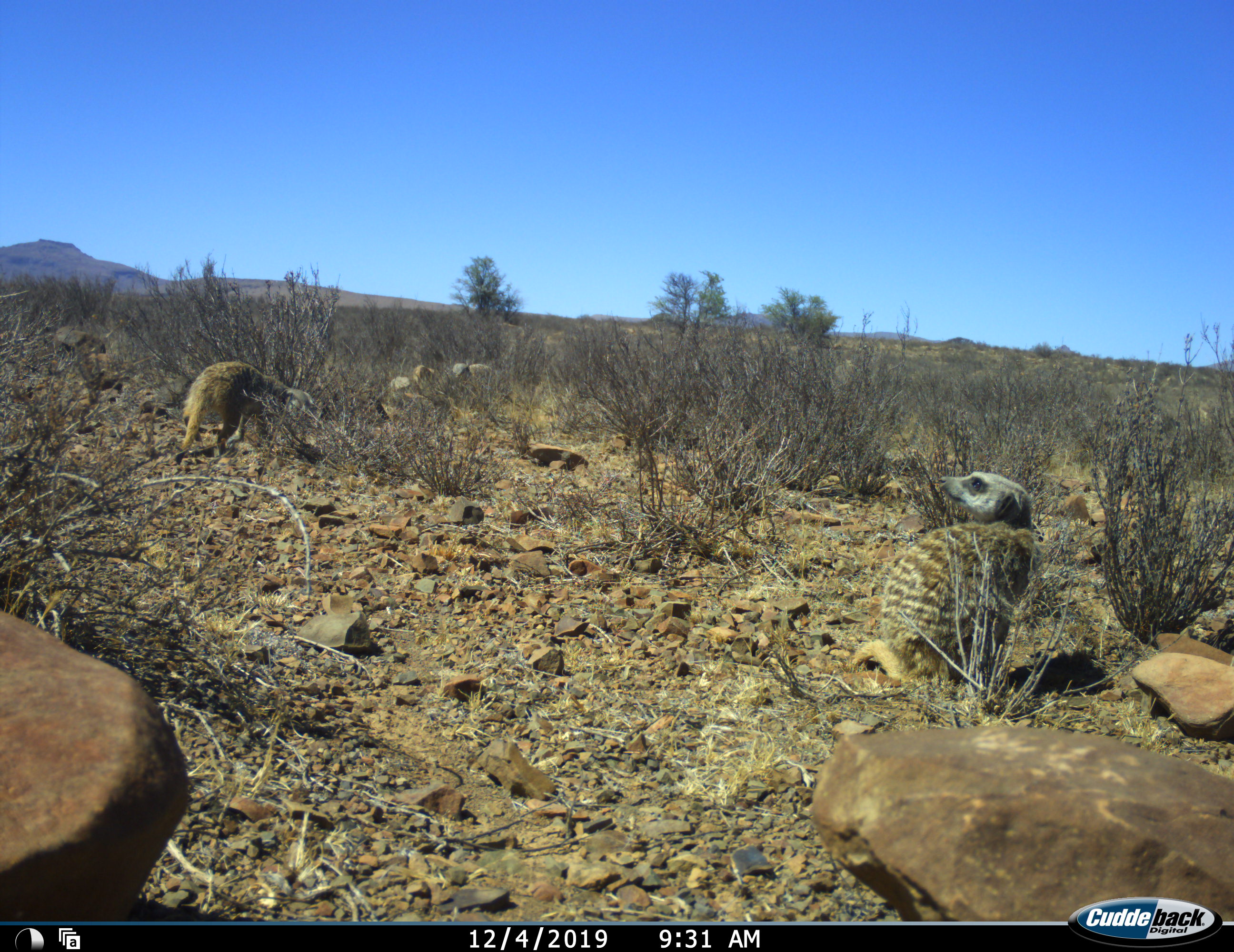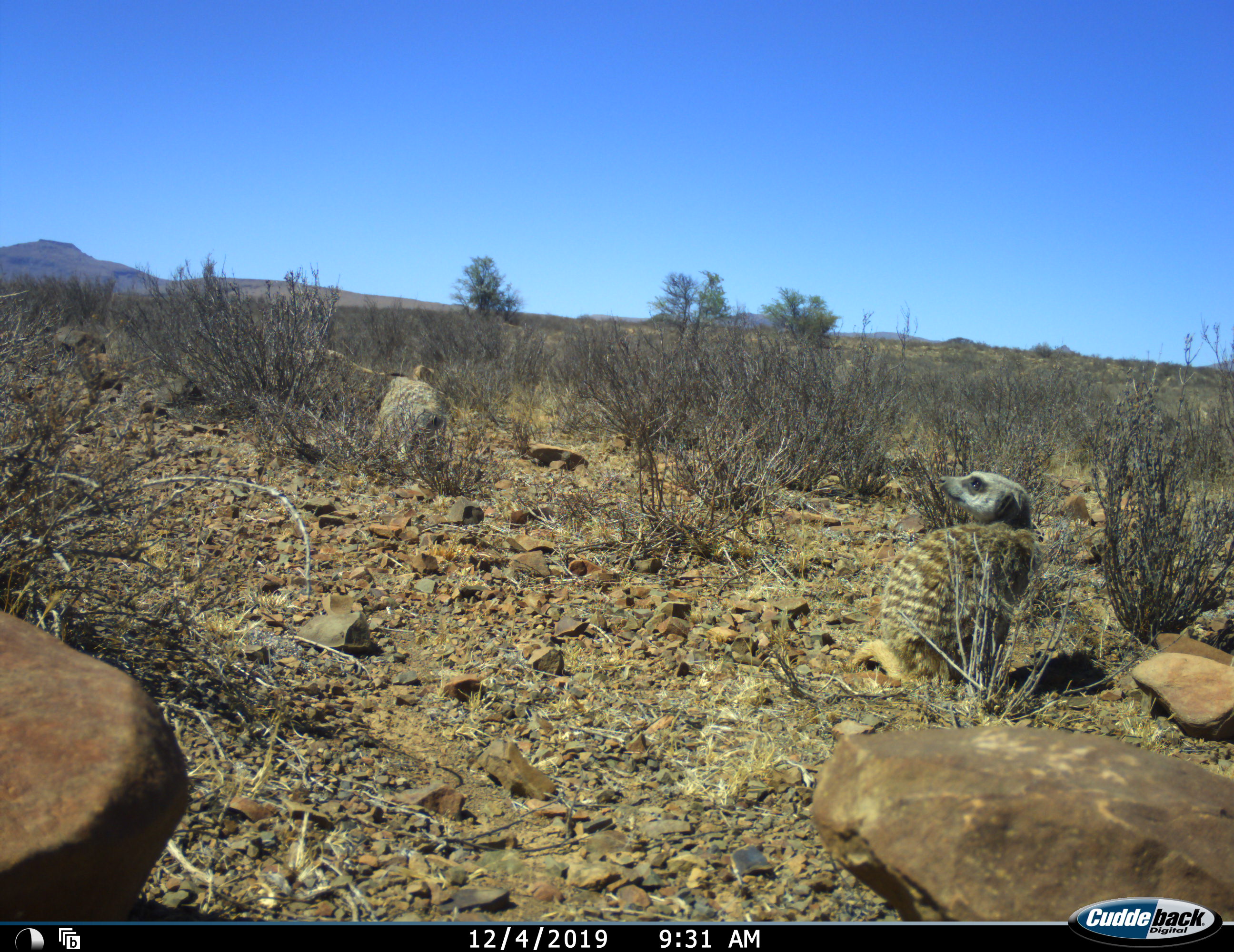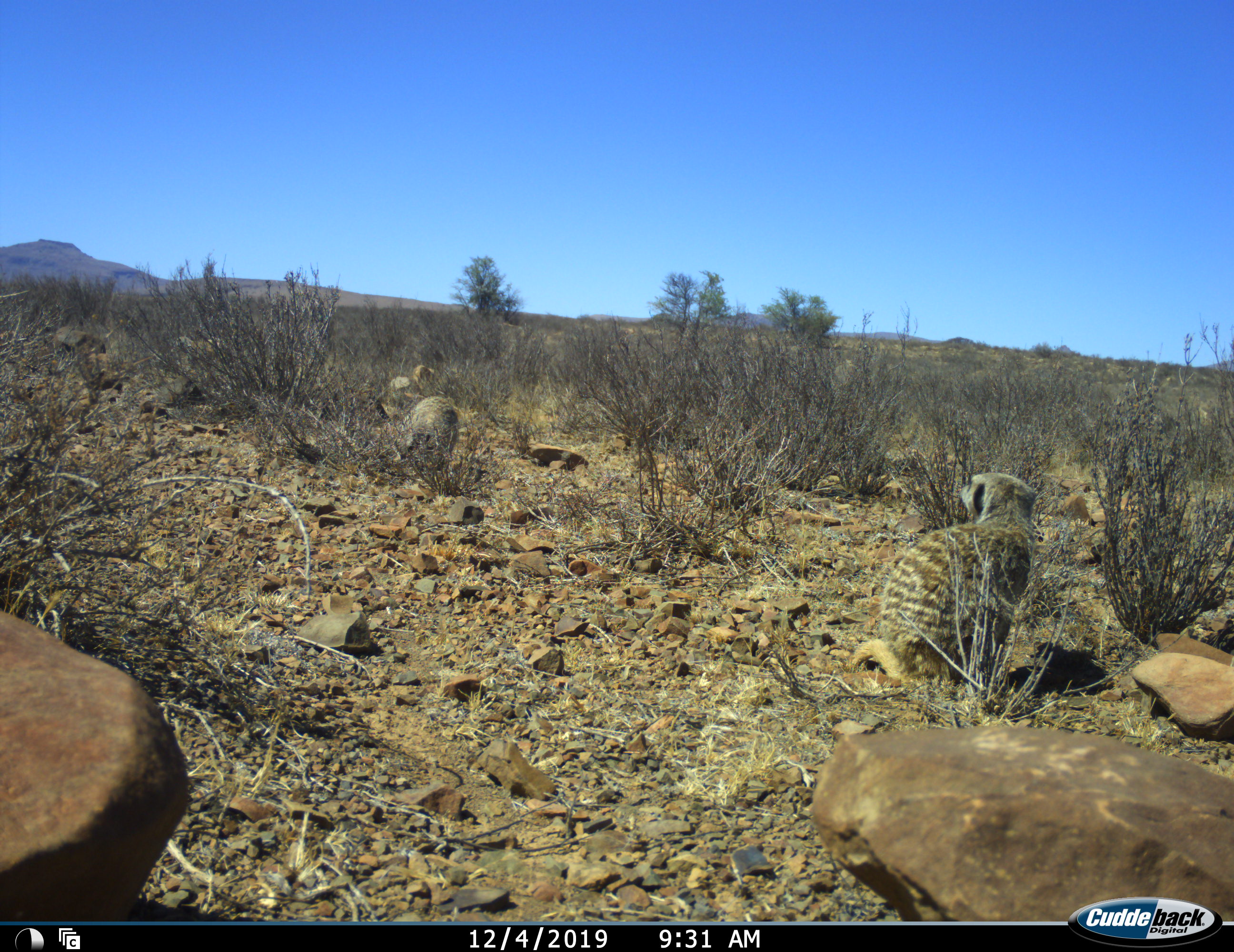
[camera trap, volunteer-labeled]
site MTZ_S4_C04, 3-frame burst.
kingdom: Animalia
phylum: Chordata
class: Mammalia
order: Carnivora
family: Herpestidae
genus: Suricata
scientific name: Suricata suricatta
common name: meerkat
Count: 3.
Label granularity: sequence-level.